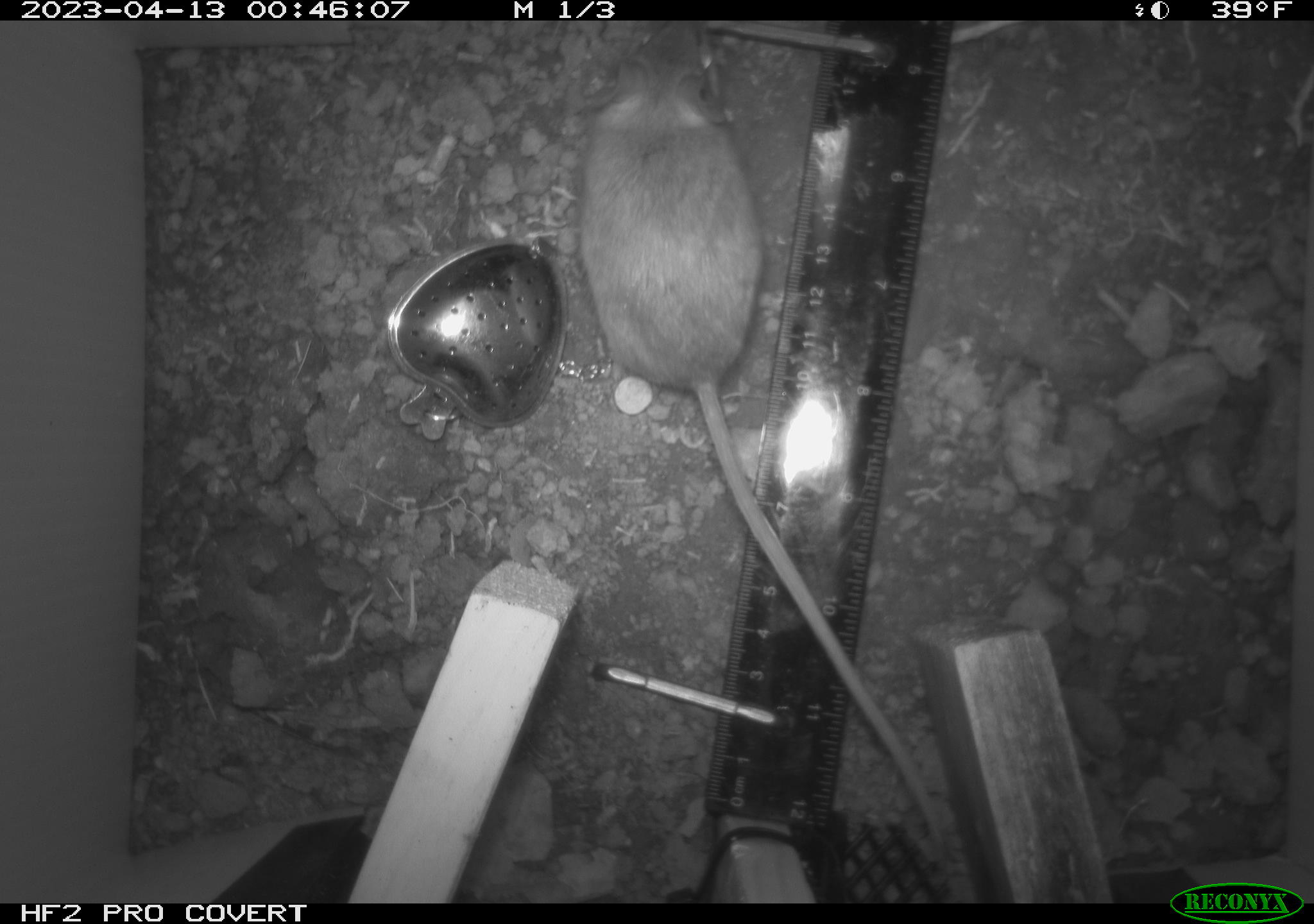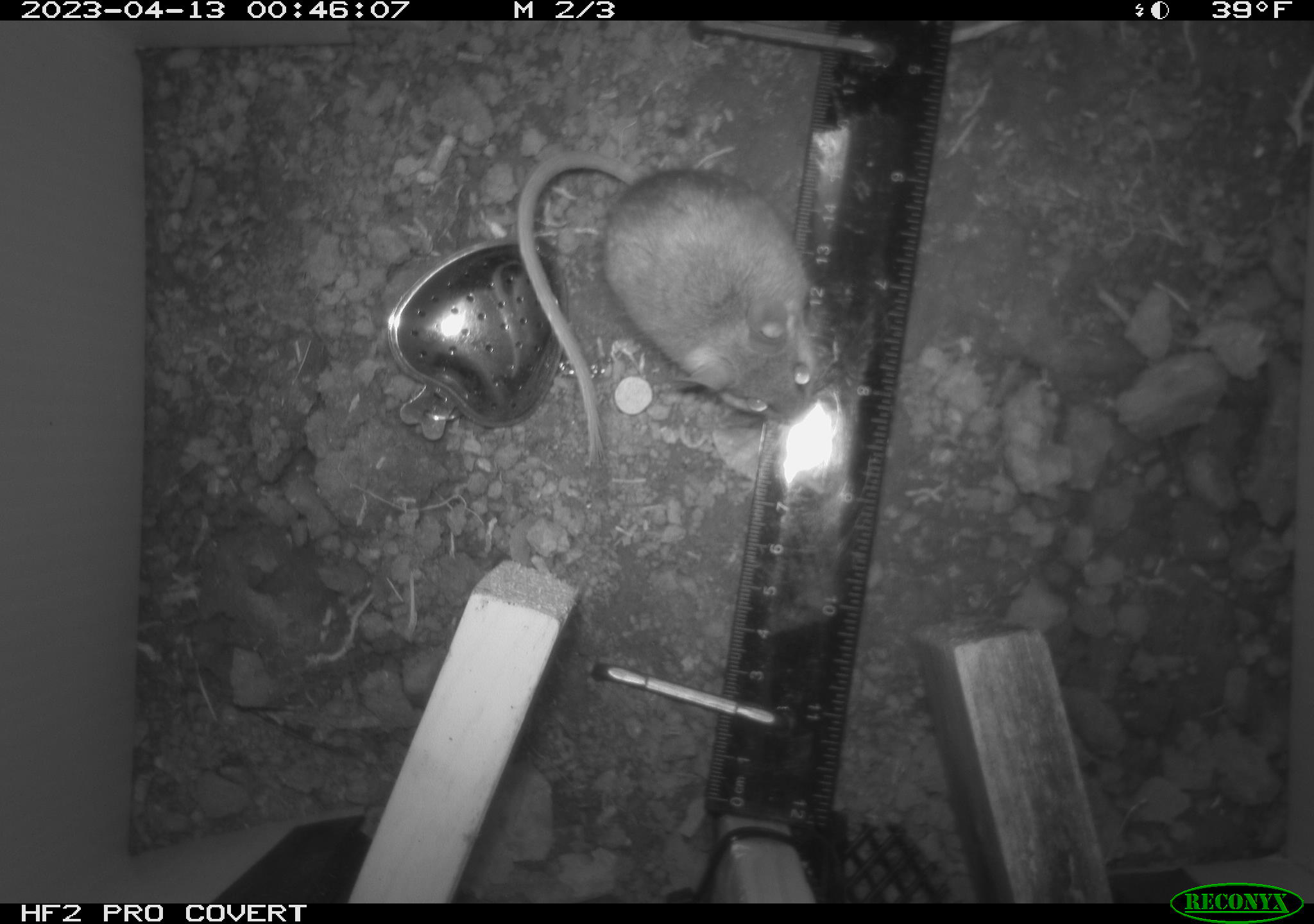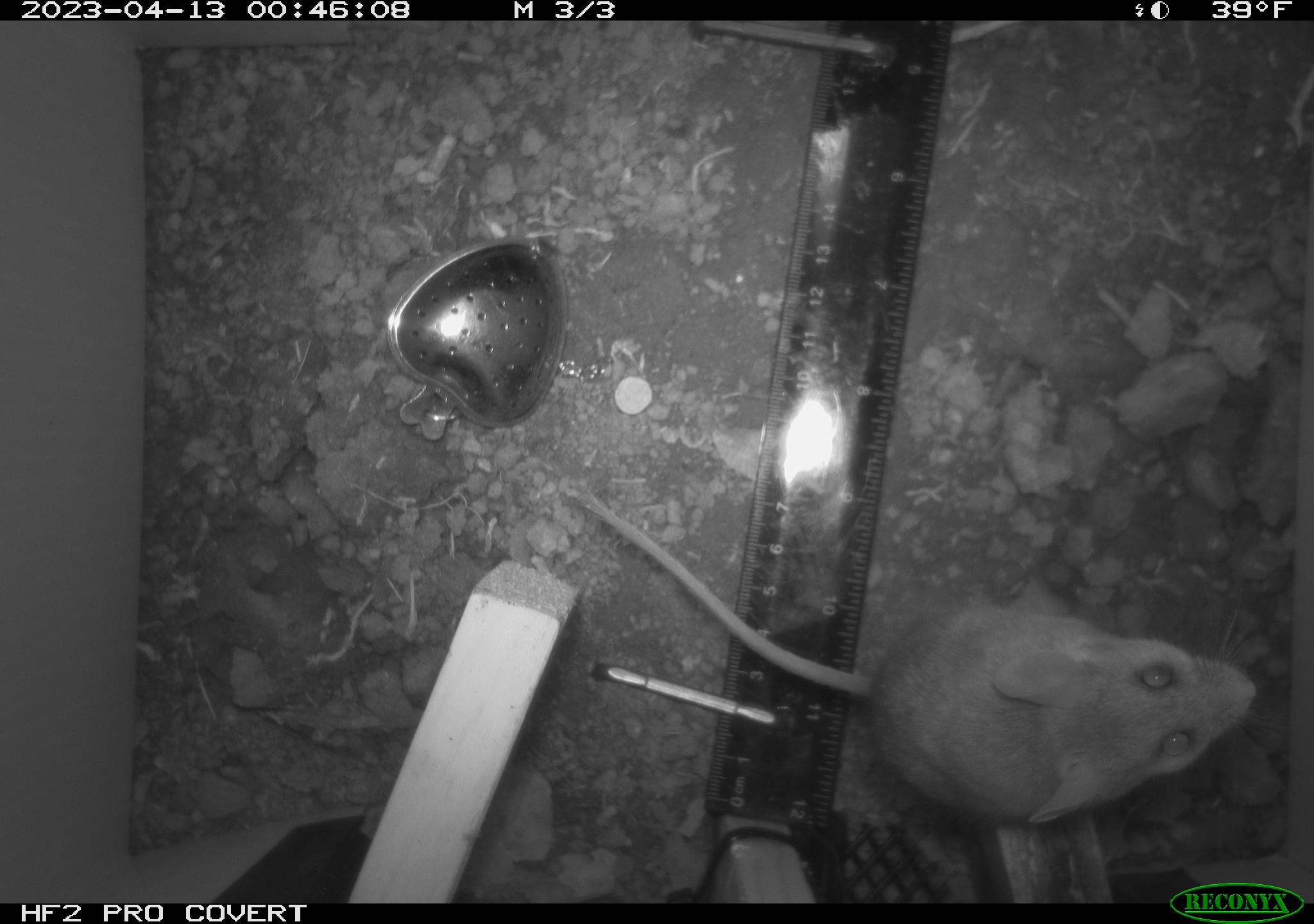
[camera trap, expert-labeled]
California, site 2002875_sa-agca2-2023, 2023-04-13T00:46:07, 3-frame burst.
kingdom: Animalia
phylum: Chordata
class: Mammalia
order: Rodentia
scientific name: Rodentia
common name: mouse species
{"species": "mouse species (Rodentia)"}